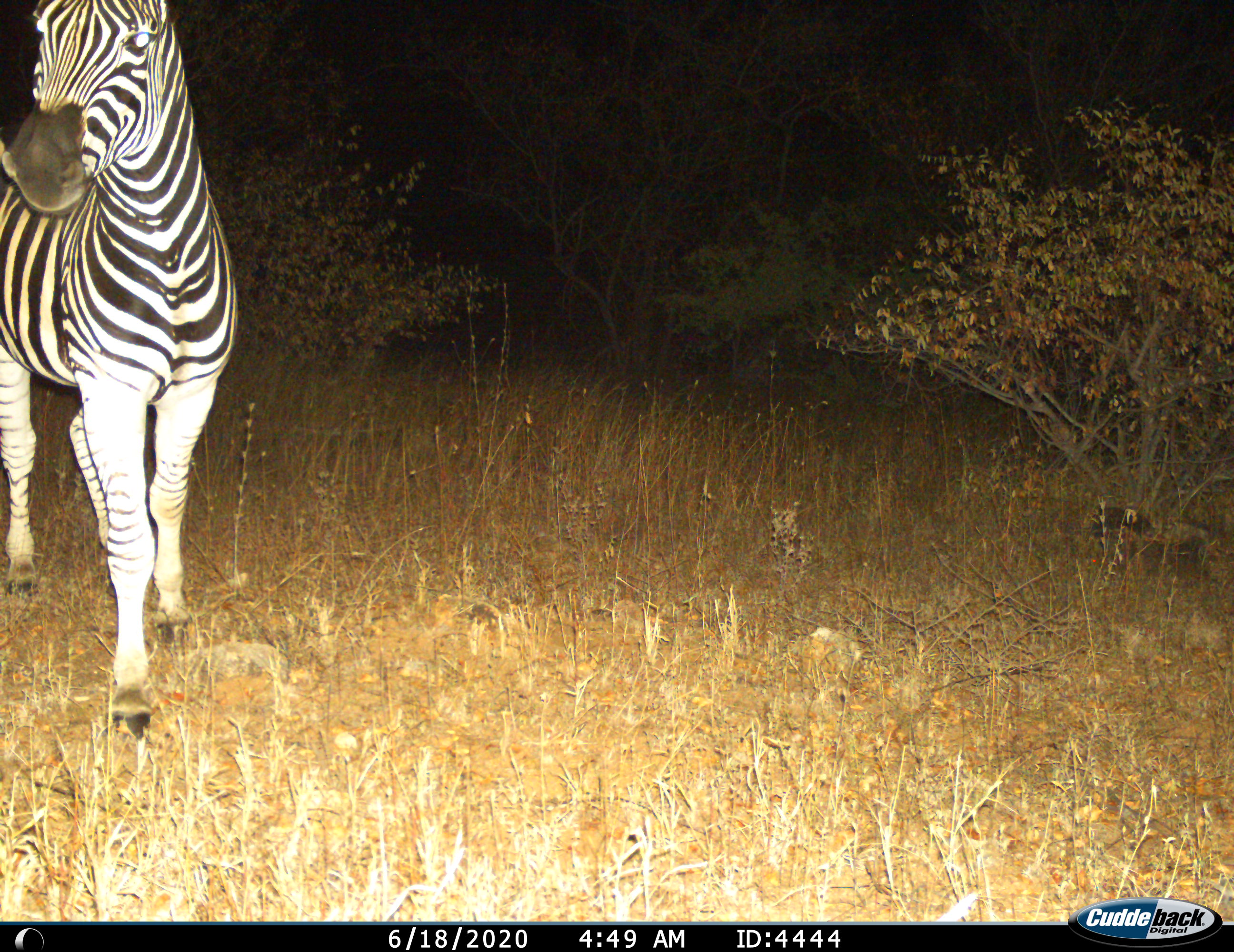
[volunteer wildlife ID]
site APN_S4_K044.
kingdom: Animalia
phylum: Chordata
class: Mammalia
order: Perissodactyla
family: Equidae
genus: Equus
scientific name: Equus quagga burchellii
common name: burchell's zebra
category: zebraburchells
Zebraburchells (burchell's zebra) (Equus quagga burchellii), count 1. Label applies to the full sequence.